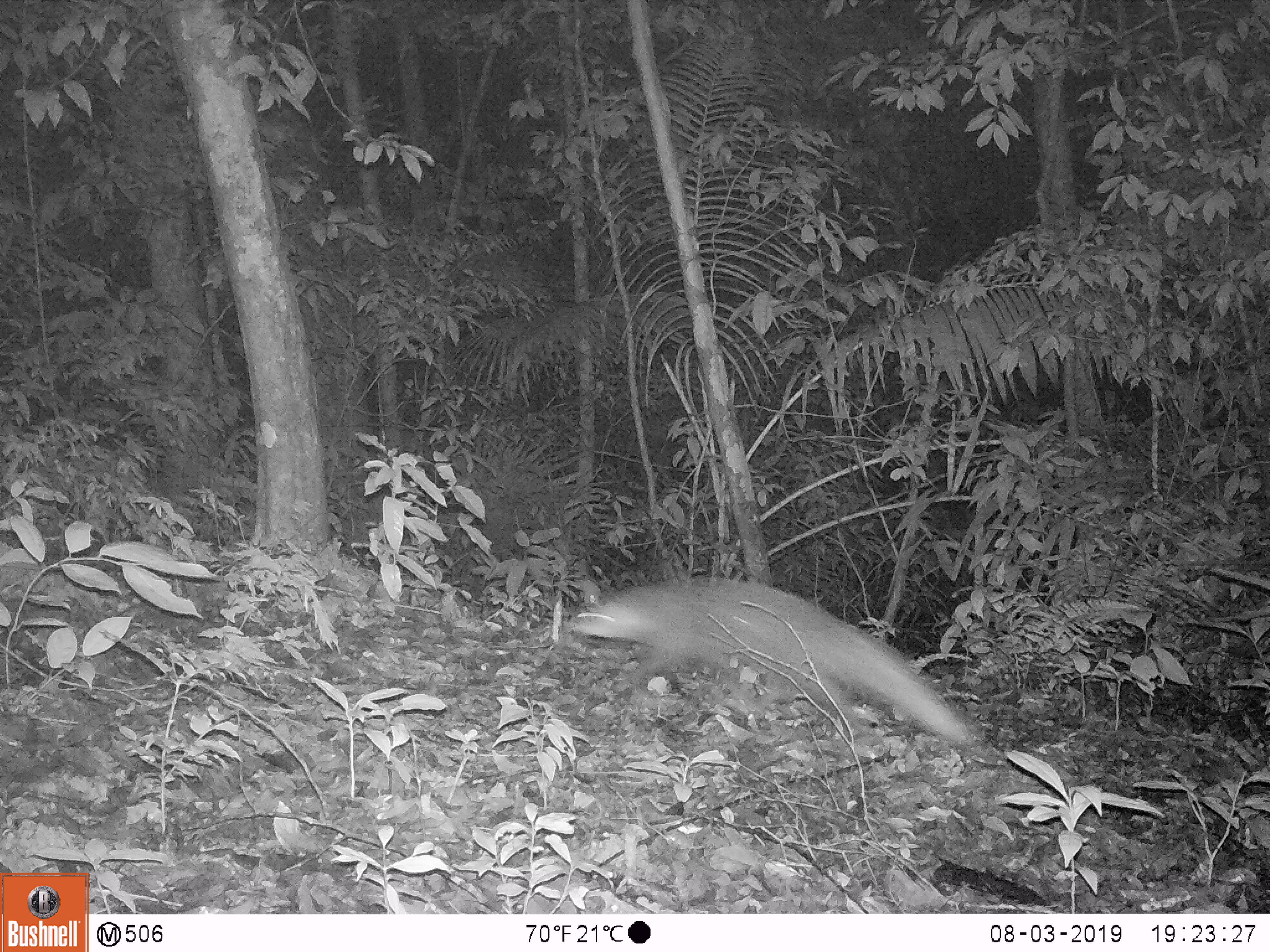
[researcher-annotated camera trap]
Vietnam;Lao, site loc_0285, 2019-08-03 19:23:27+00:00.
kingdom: Animalia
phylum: Chordata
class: Mammalia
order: Carnivora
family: Herpestidae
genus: Urva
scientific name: Urva urva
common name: crab-eating mongoose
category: crab eating mongoose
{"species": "crab eating mongoose (crab-eating mongoose) (Urva urva)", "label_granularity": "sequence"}